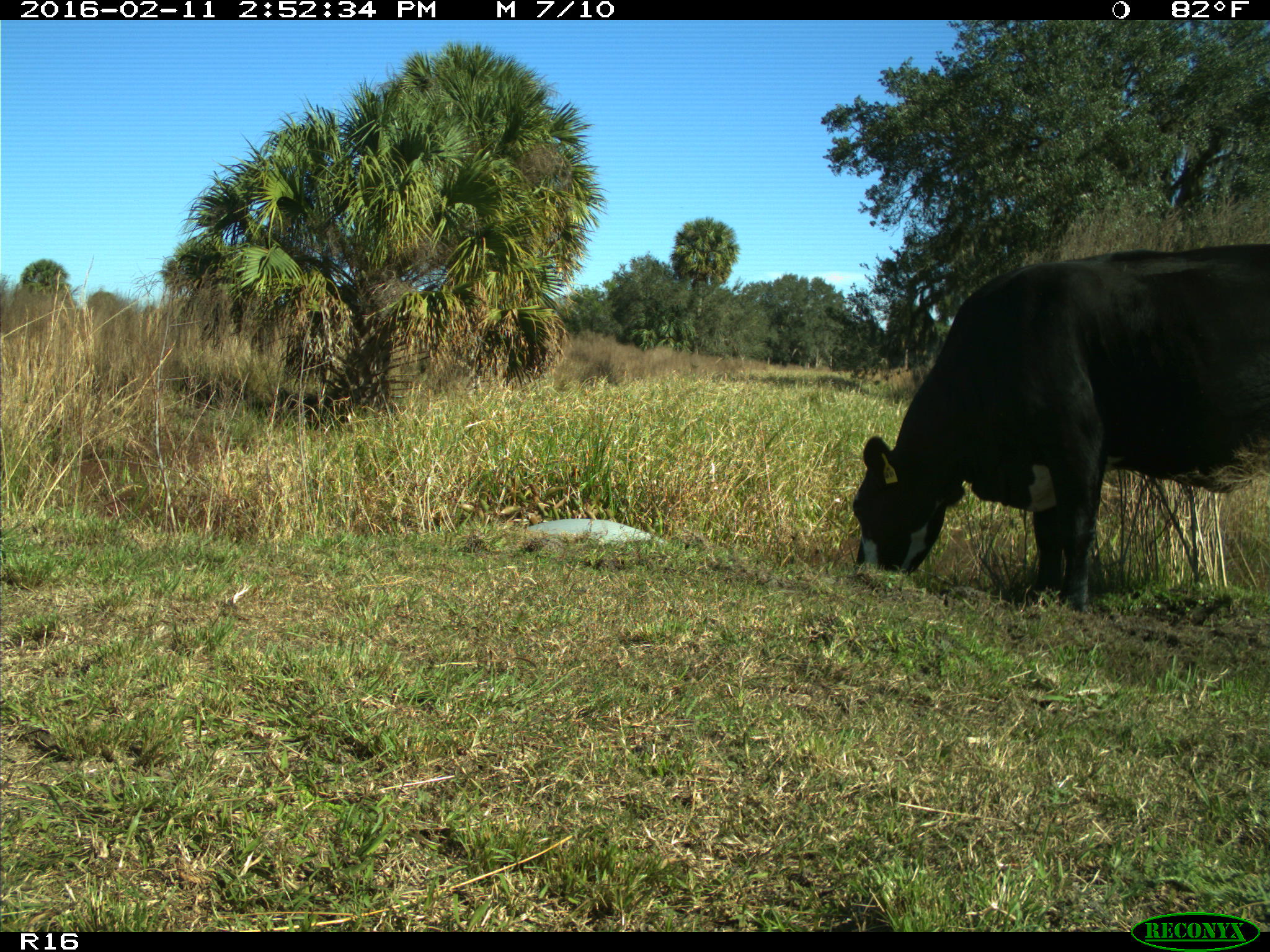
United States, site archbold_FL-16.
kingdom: Animalia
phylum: Chordata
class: Mammalia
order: Artiodactyla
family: Bovidae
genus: Bos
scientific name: Bos taurus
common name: domestic cow